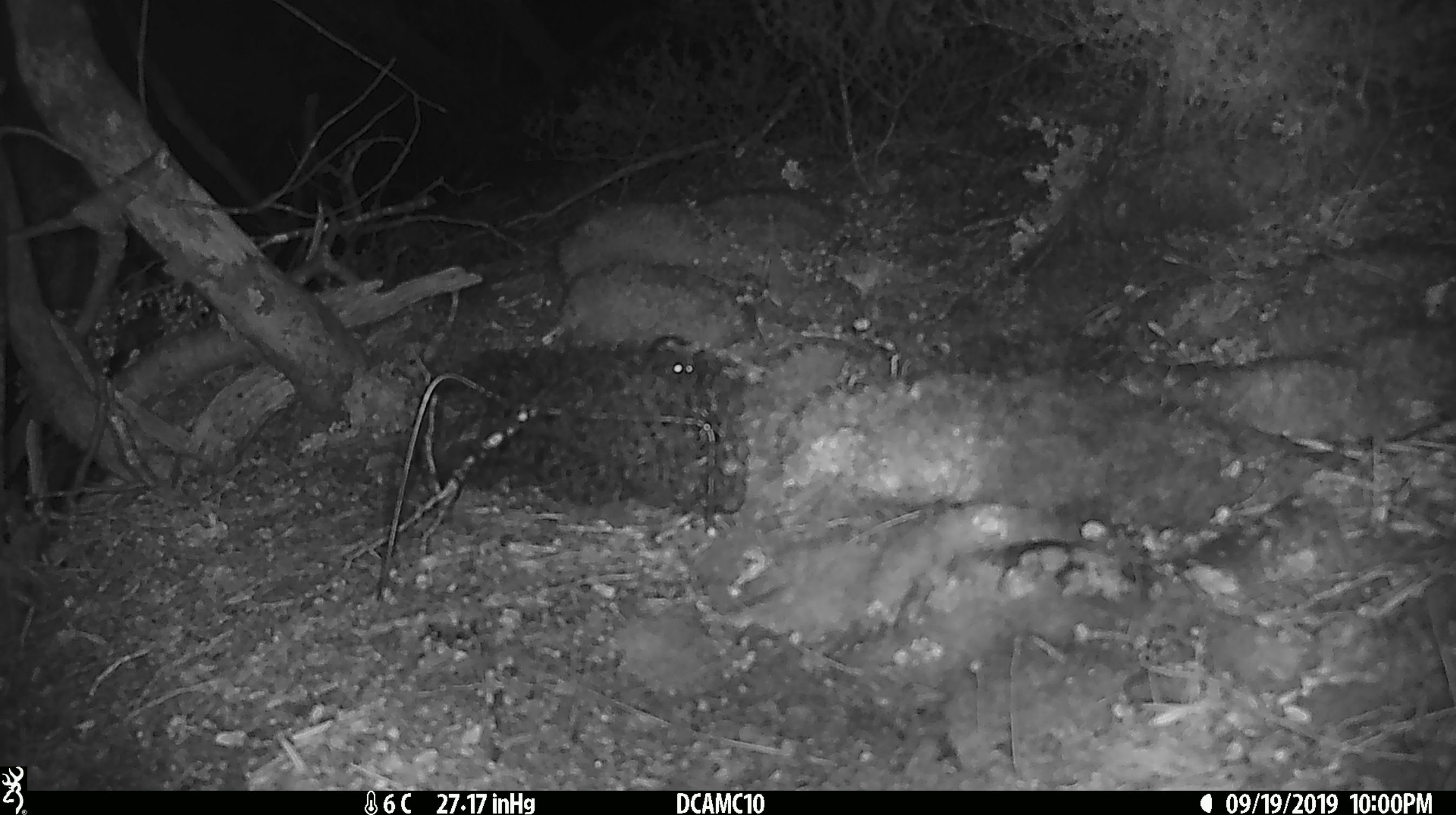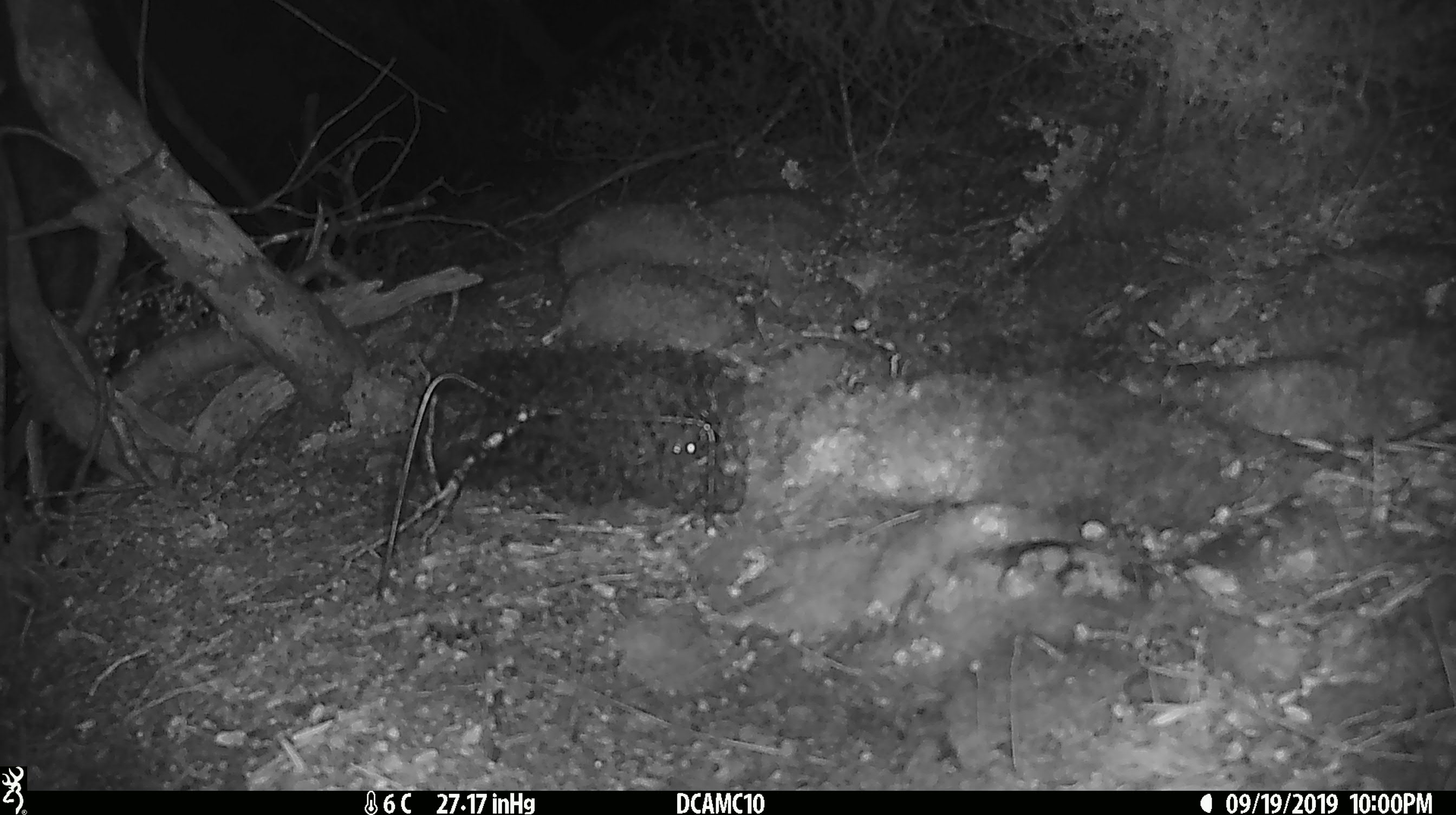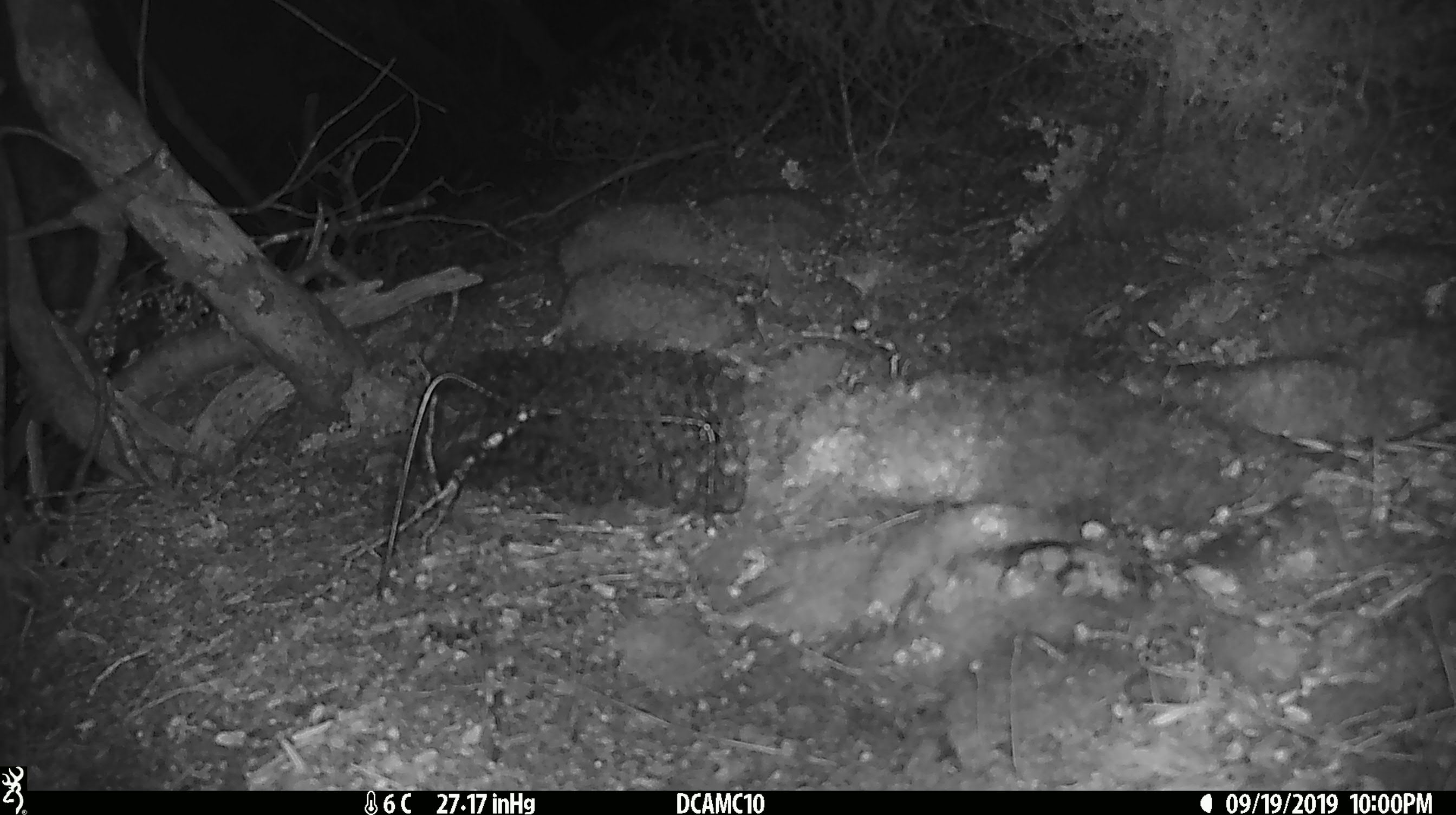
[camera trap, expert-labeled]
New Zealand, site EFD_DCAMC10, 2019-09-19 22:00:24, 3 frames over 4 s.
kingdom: Animalia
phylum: Chordata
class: Mammalia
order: Rodentia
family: Muridae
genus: Mus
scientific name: Mus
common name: mouse